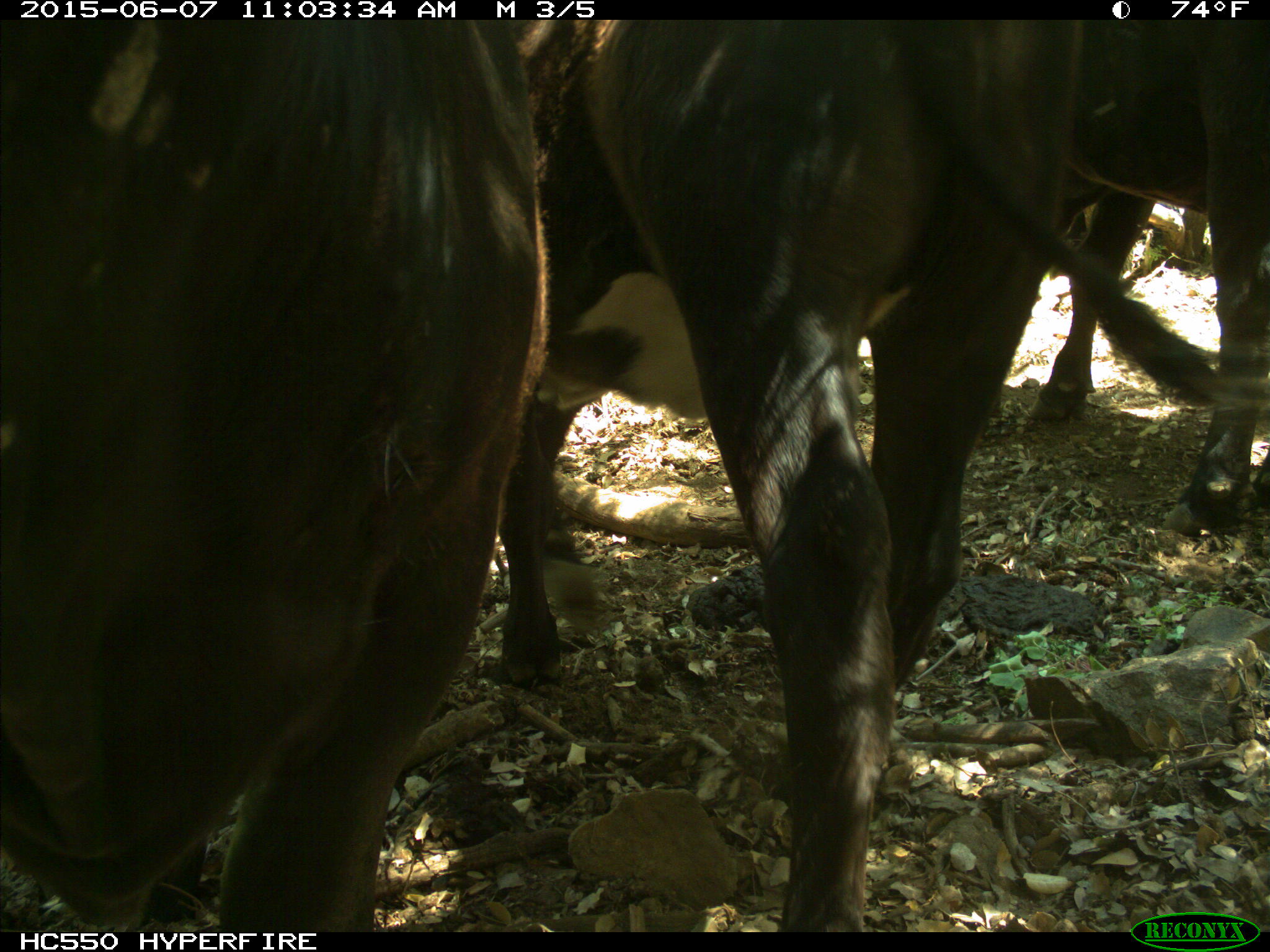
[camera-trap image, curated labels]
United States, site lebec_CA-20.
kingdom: Animalia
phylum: Chordata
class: Mammalia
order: Artiodactyla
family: Bovidae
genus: Bos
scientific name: Bos taurus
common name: domestic cow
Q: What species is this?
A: Bos taurus (domestic cow).